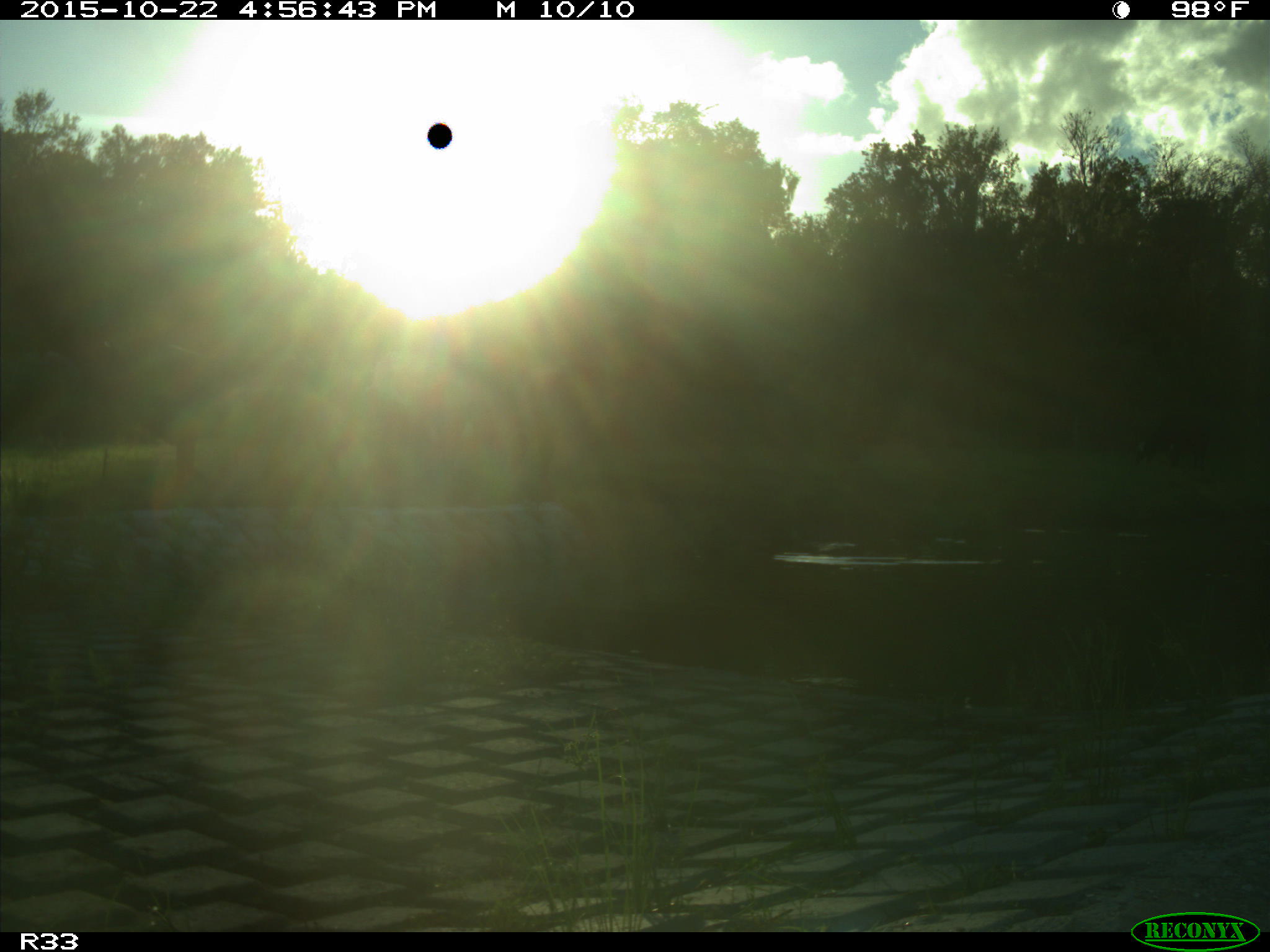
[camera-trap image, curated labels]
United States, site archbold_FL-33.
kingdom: Animalia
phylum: Chordata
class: Mammalia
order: Artiodactyla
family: Bovidae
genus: Bos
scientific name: Bos taurus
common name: domestic cow